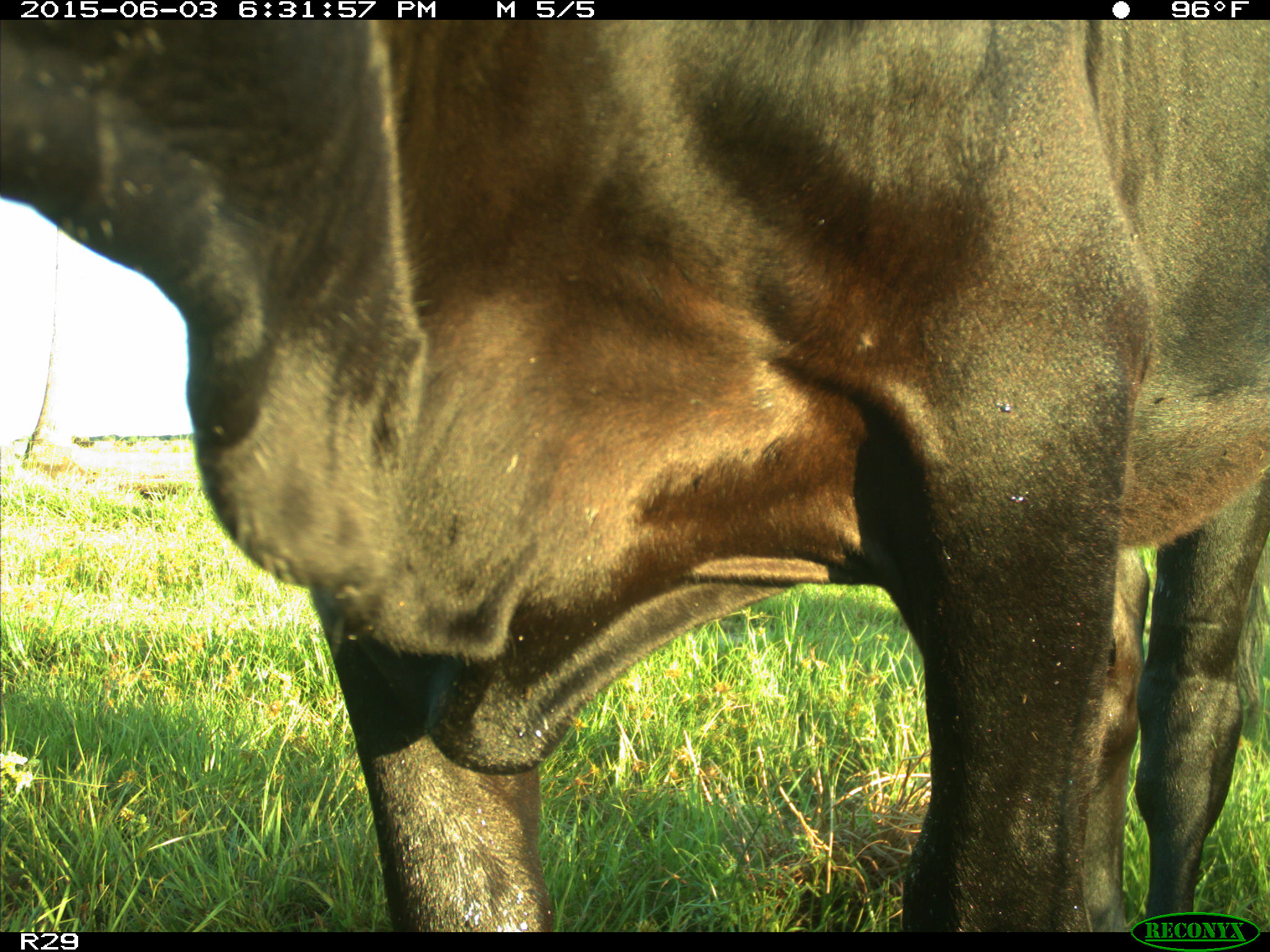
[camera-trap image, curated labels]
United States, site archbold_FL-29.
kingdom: Animalia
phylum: Chordata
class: Mammalia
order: Artiodactyla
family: Bovidae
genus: Bos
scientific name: Bos taurus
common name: domestic cow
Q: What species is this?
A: Bos taurus (domestic cow).